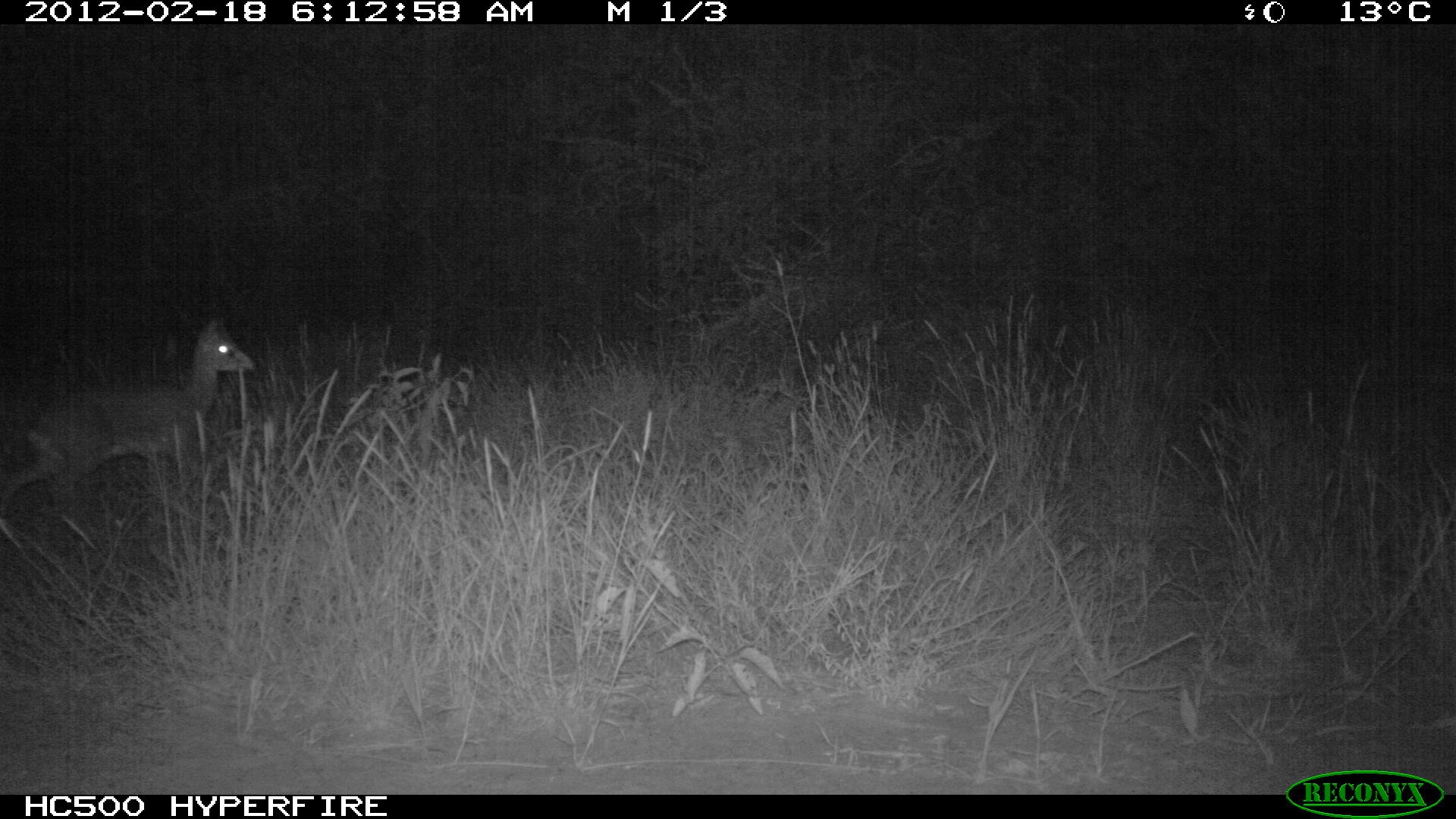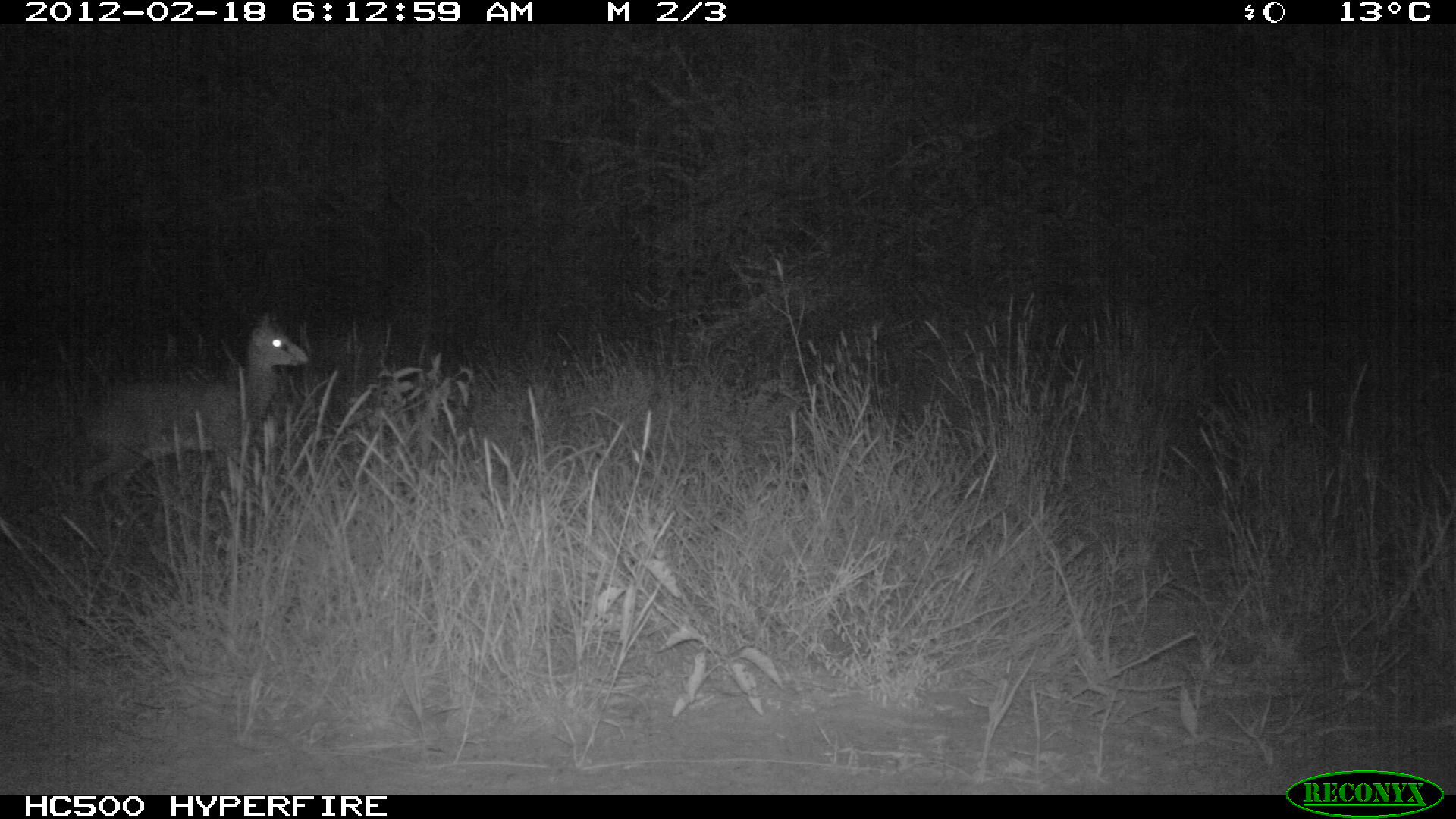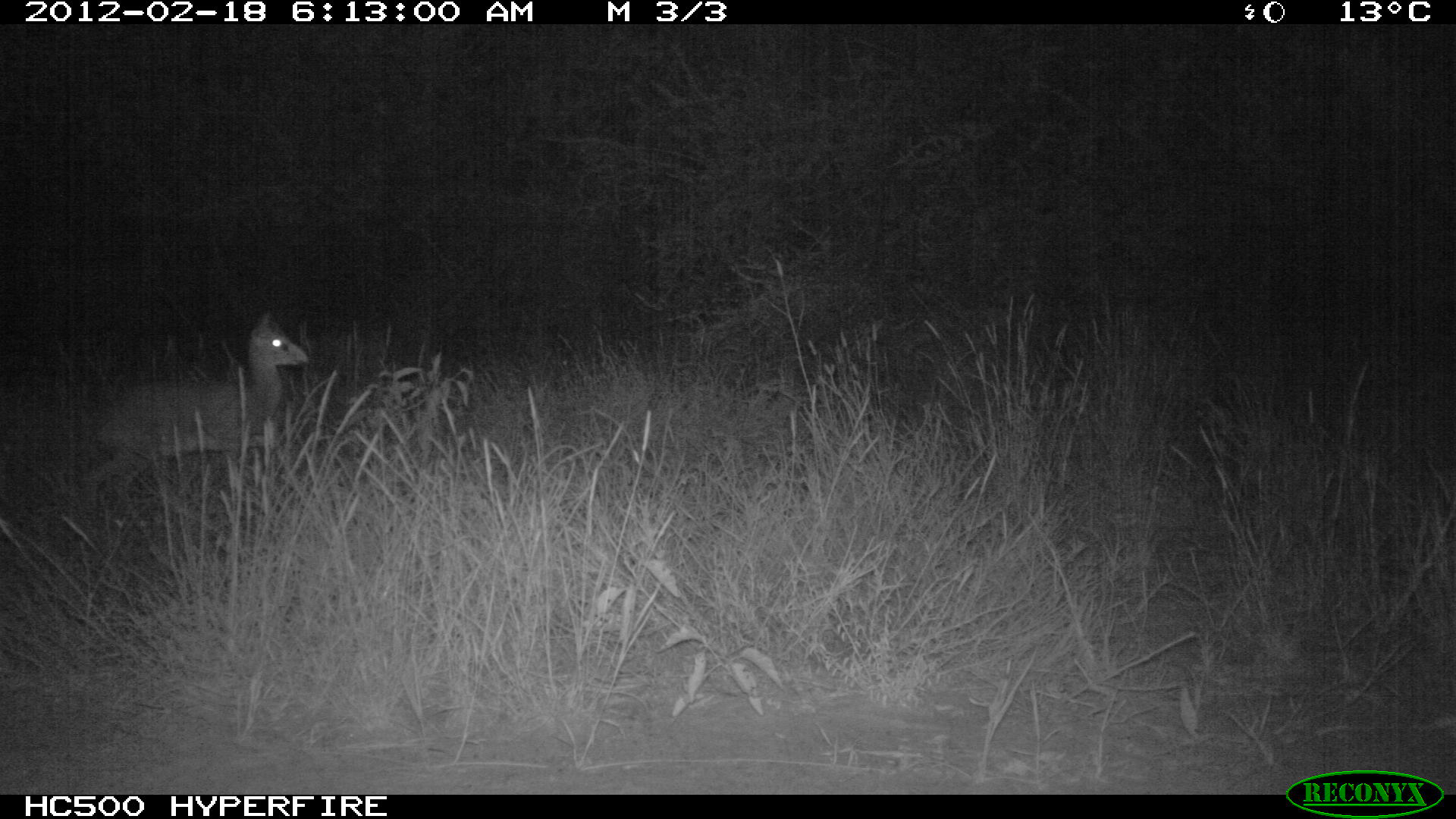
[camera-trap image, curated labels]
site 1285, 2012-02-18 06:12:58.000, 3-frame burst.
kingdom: Animalia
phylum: Chordata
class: Mammalia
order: Artiodactyla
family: Bovidae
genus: Madoqua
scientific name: Madoqua guentheri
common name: günther's dik-dik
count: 1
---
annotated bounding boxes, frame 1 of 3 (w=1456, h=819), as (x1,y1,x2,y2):
madoqua guentheri: (0,314,255,523)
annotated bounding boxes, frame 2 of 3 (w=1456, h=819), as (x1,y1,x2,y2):
madoqua guentheri: (73,306,312,517)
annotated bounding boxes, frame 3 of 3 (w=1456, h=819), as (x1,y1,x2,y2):
madoqua guentheri: (74,305,312,528)